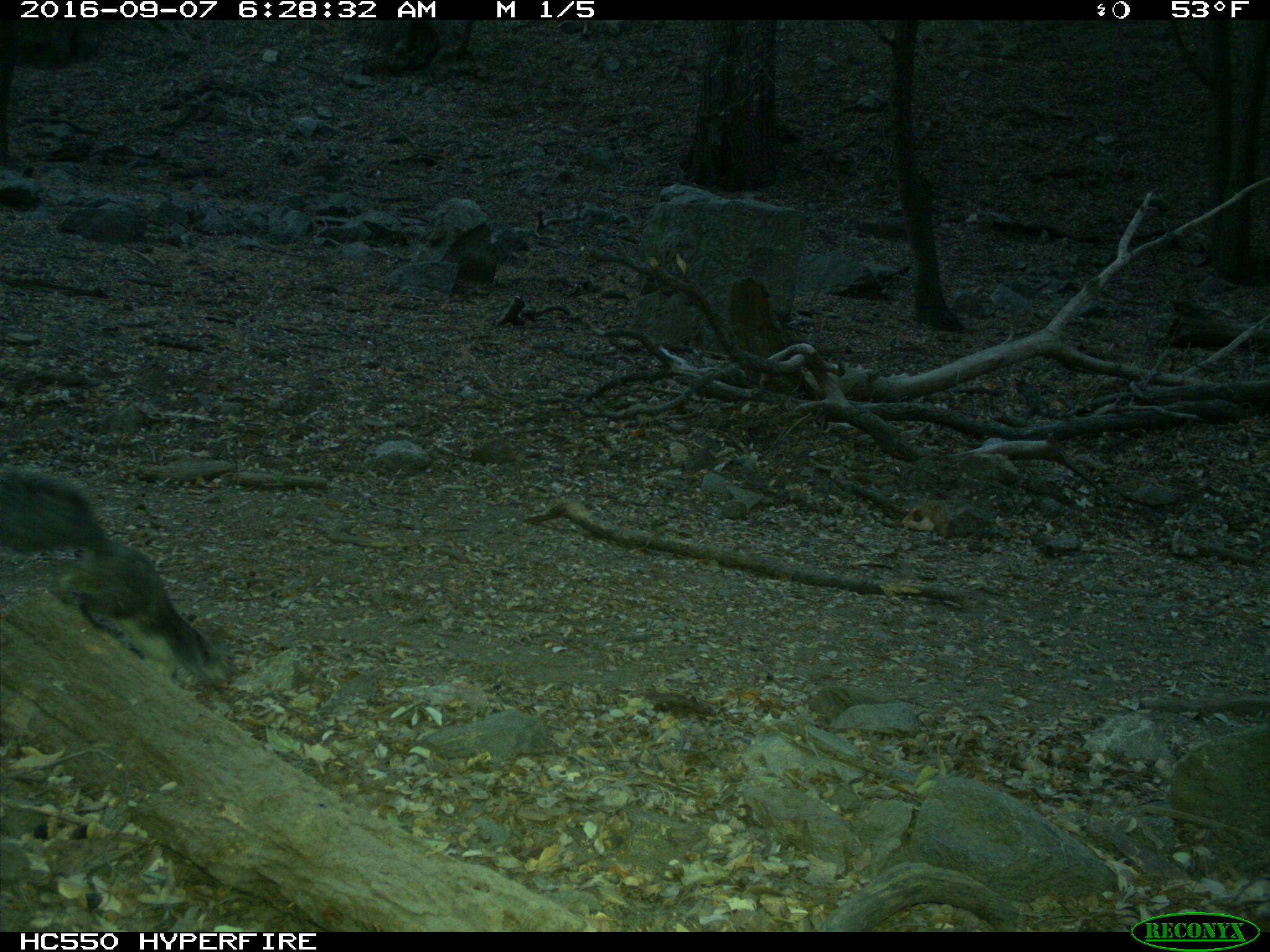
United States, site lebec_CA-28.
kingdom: Animalia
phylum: Chordata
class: Mammalia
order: Rodentia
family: Sciuridae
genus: Sciurus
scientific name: Sciurus carolinensis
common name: eastern gray squirrel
Sciurus carolinensis (eastern gray squirrel).